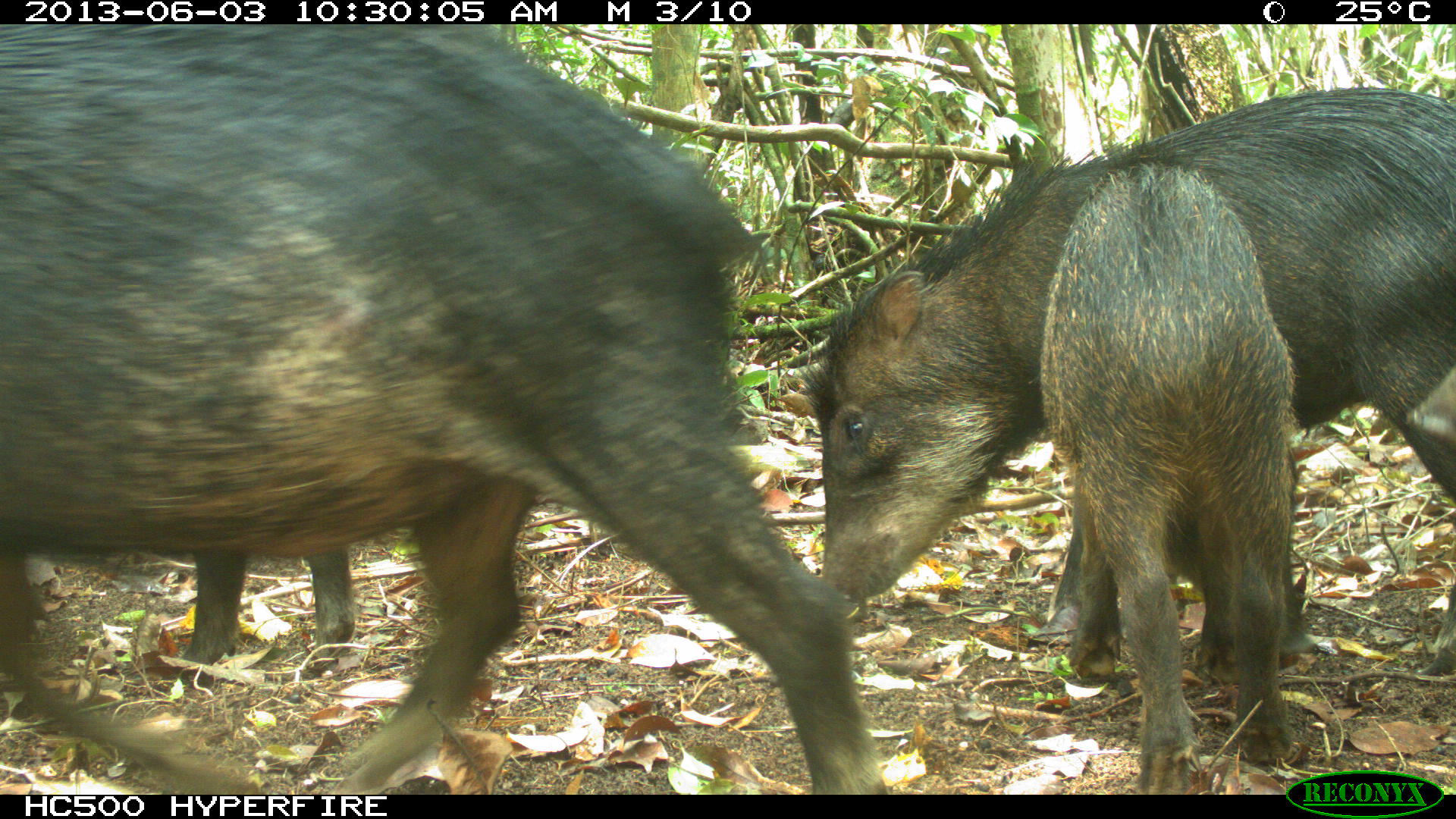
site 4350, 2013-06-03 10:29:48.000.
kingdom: Animalia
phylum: Chordata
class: Mammalia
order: Artiodactyla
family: Tayassuidae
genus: Tayassu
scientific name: Tayassu pecari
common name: white-lipped peccary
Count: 6.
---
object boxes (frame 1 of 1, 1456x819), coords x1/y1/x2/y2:
tayassu pecari: 0/24/888/794; 800/85/1456/677; 1039/160/1296/794